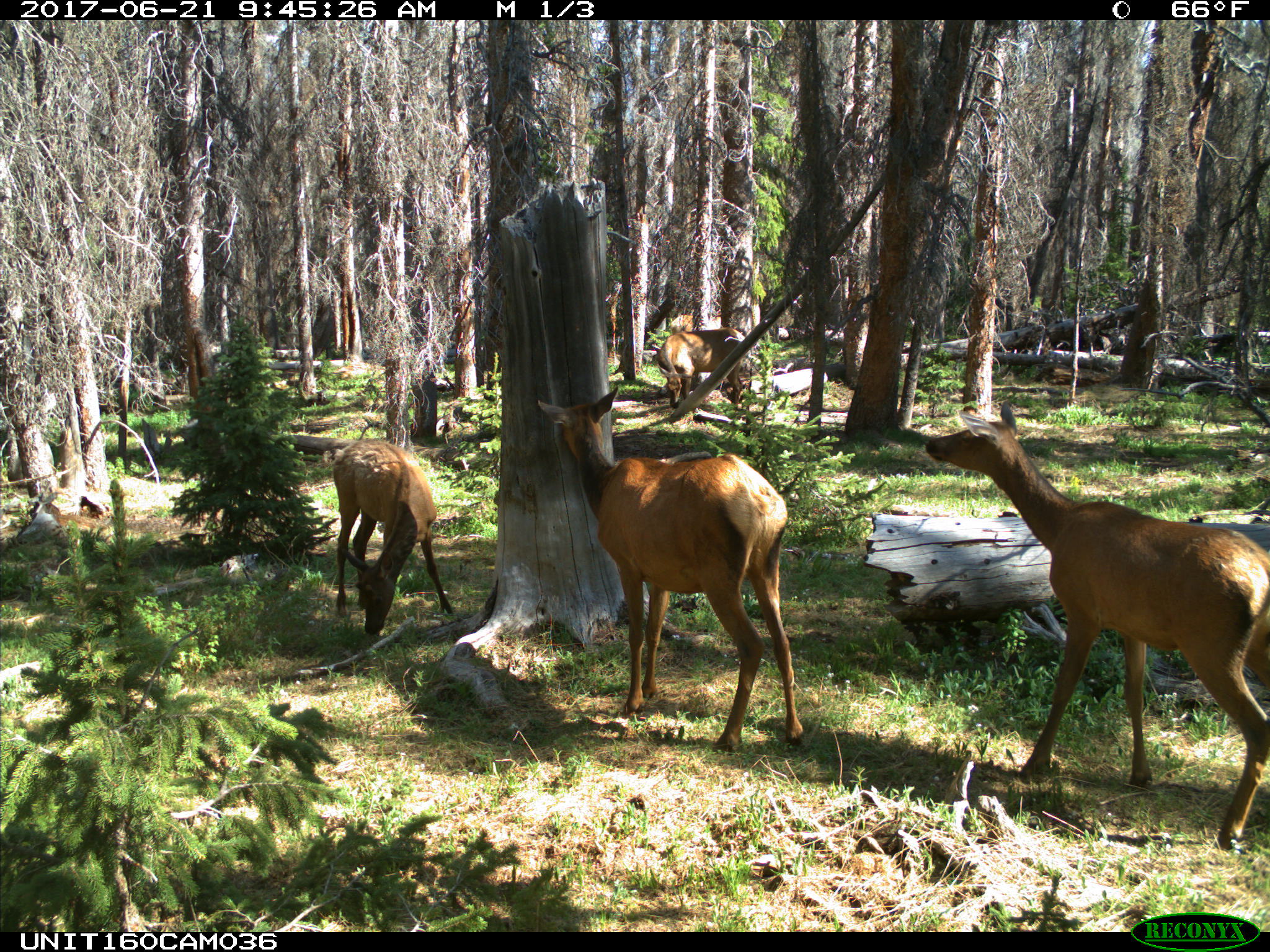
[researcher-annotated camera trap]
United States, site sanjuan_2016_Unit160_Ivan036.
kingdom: Animalia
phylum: Chordata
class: Mammalia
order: Artiodactyla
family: Cervidae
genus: Cervus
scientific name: Cervus elaphus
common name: red deer